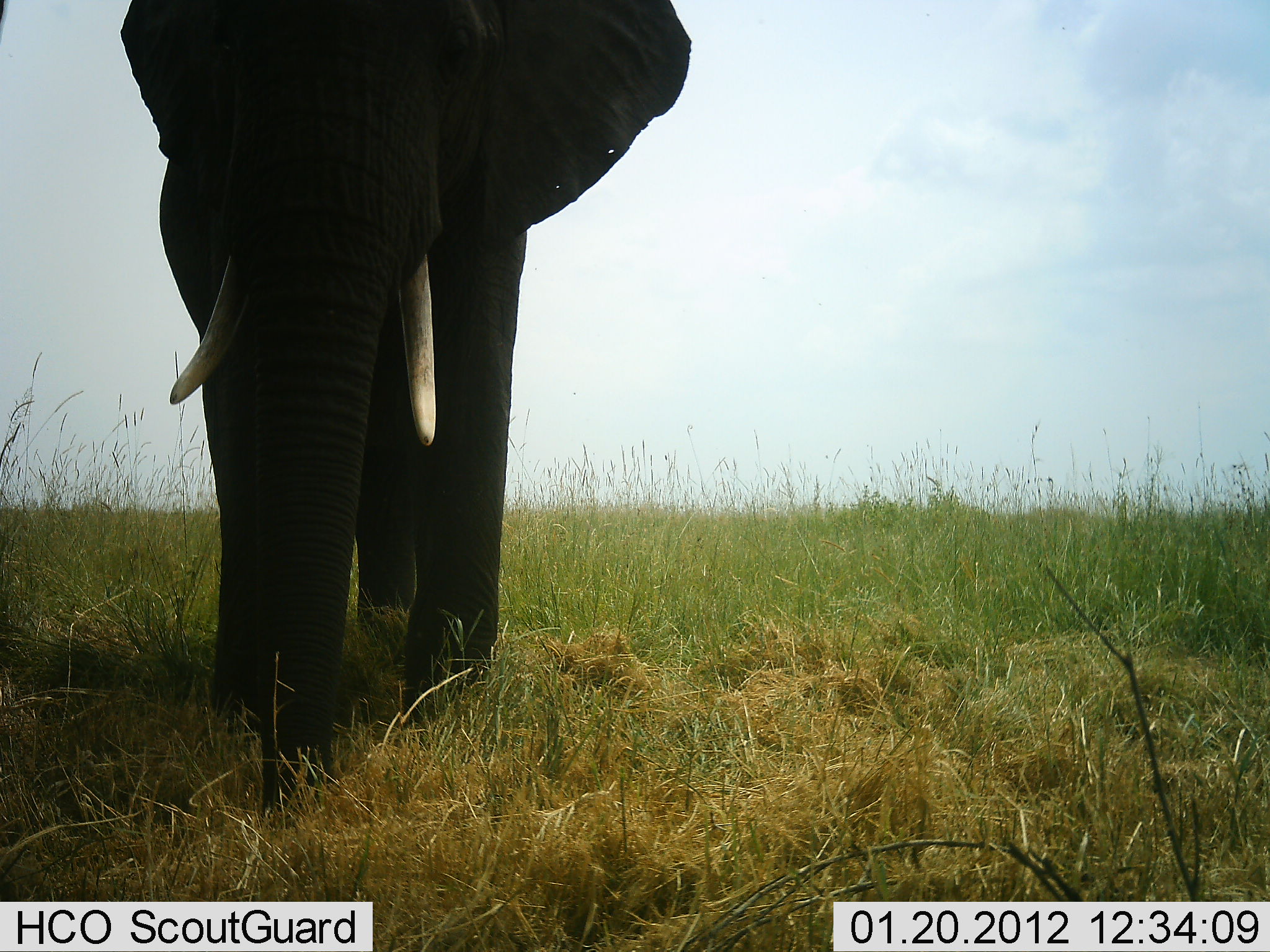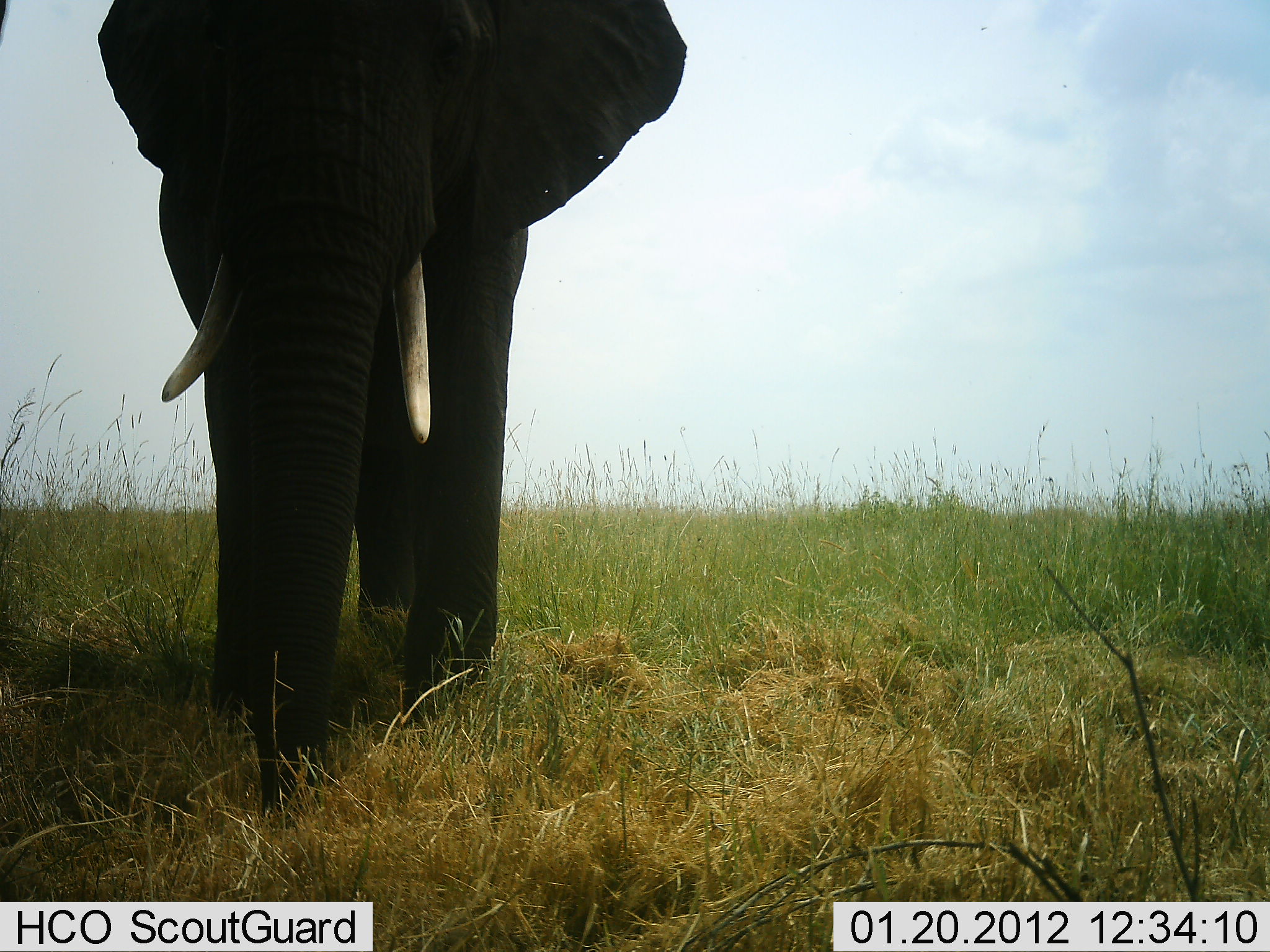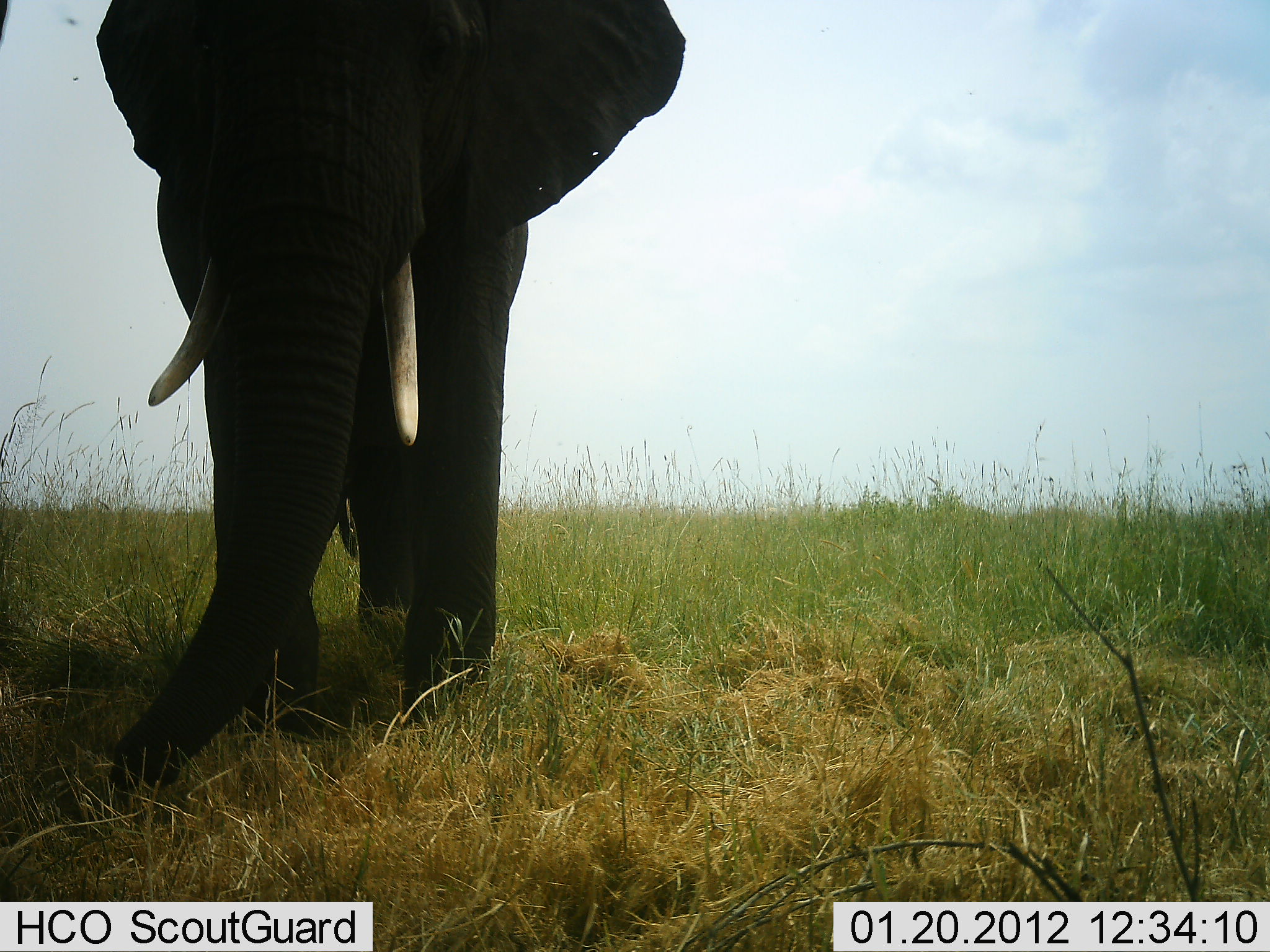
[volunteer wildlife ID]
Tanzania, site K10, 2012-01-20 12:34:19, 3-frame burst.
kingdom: Animalia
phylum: Chordata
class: Mammalia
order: Proboscidea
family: Elephantidae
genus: Loxodonta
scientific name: Loxodonta africana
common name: african bush elephant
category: elephant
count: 1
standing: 79%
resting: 0%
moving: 7%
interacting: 0%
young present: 0%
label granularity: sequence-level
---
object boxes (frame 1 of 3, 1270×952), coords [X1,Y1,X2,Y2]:
animal: [117,0,690,813]; [1,0,7,31]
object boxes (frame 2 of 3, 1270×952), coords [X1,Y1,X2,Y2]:
animal: [99,0,687,805]; [0,2,15,50]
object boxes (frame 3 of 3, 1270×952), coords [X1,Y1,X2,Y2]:
animal: [95,0,691,804]; [0,2,14,46]